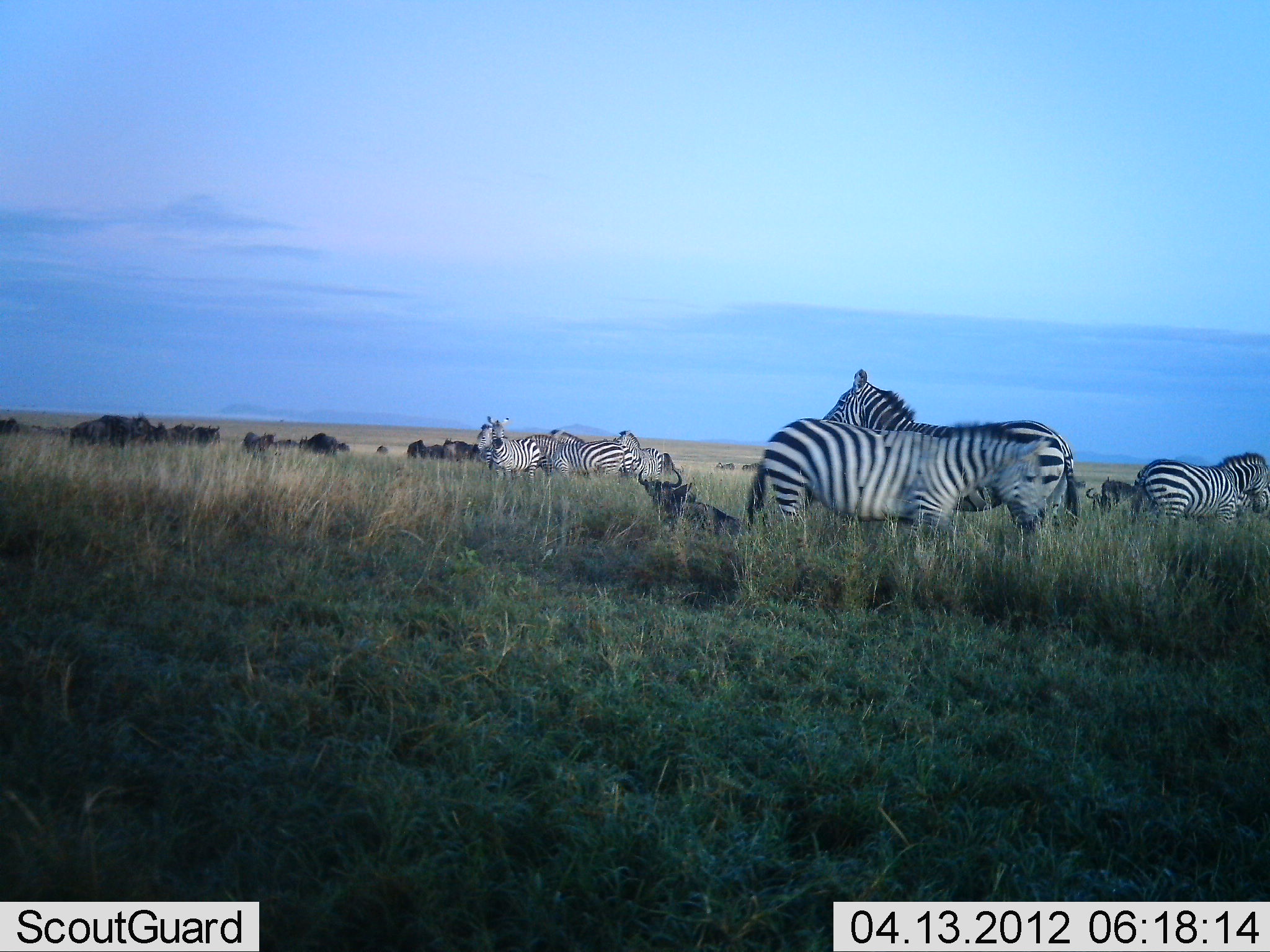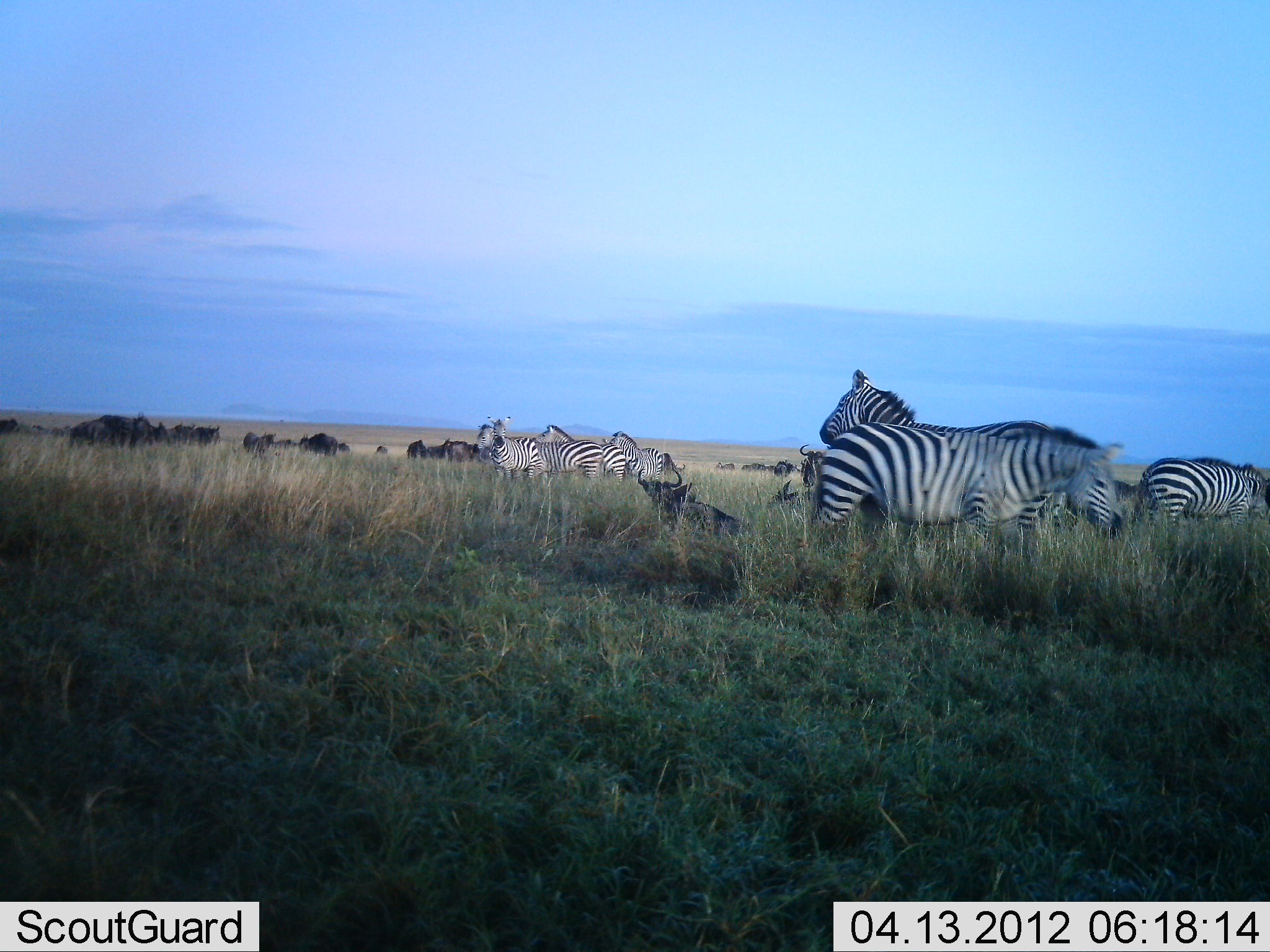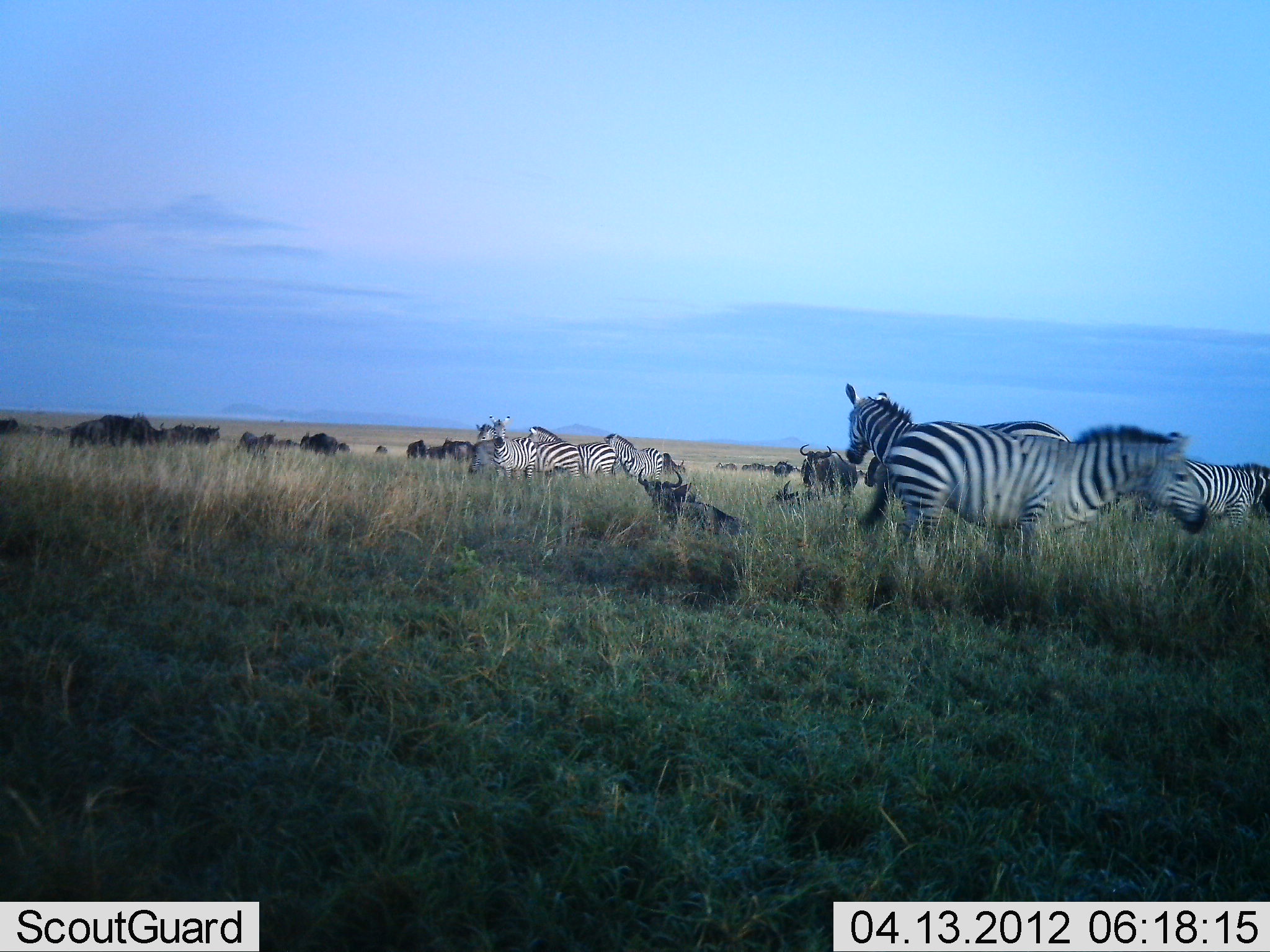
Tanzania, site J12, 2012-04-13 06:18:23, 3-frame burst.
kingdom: Animalia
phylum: Chordata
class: Mammalia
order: Artiodactyla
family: Bovidae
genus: Connochaetes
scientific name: Connochaetes taurinus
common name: blue wildebeest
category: wildebeest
Wildebeest (blue wildebeest) (Connochaetes taurinus), count 11-50. Behavior (volunteer vote fractions): standing 73%, resting 73%, moving 27%, interacting 0%. Young present (vote fraction): 0%. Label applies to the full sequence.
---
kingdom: Animalia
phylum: Chordata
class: Mammalia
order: Perissodactyla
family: Equidae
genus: Equus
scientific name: Equus quagga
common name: plains zebra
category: zebra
Zebra (plains zebra) (Equus quagga), count 8. Behavior (volunteer vote fractions): standing 95%, resting 9%, moving 45%, interacting 0%. Young present (vote fraction): 0%. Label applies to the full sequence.